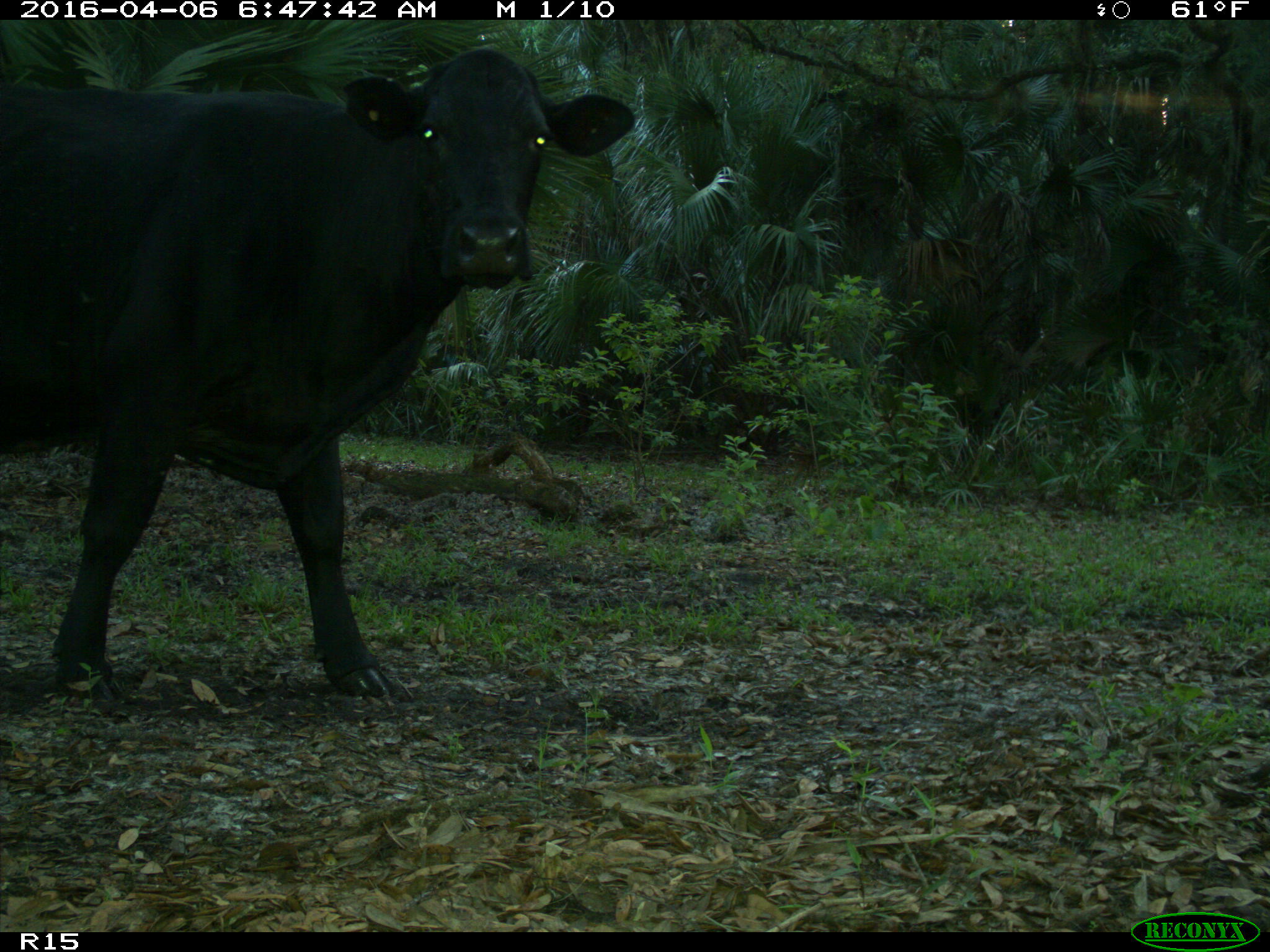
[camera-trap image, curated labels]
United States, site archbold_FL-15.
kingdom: Animalia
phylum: Chordata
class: Mammalia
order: Artiodactyla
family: Bovidae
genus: Bos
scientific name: Bos taurus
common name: domestic cow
Bos taurus (domestic cow).